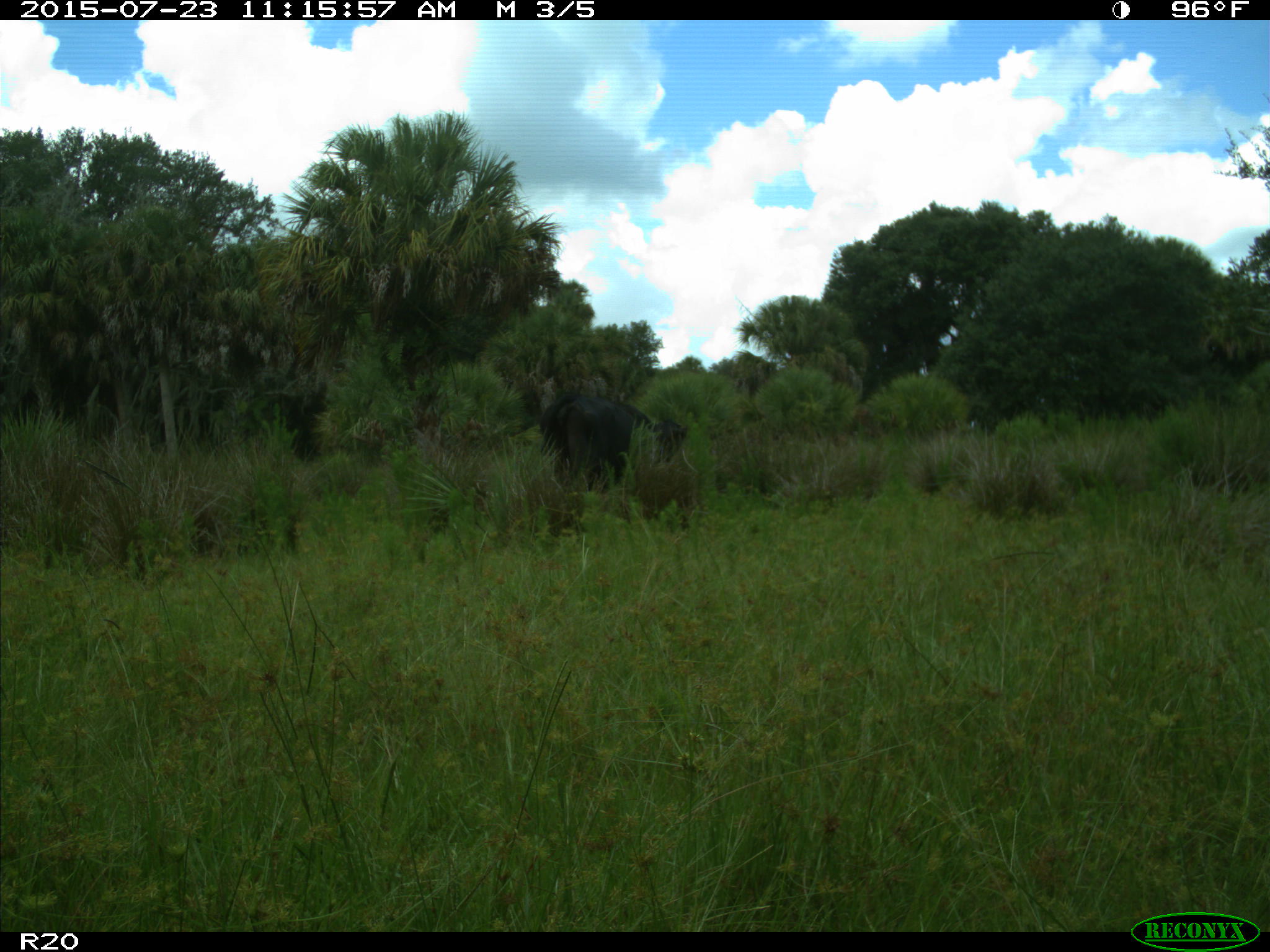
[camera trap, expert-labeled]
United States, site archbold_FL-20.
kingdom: Animalia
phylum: Chordata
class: Mammalia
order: Artiodactyla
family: Bovidae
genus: Bos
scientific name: Bos taurus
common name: domestic cow